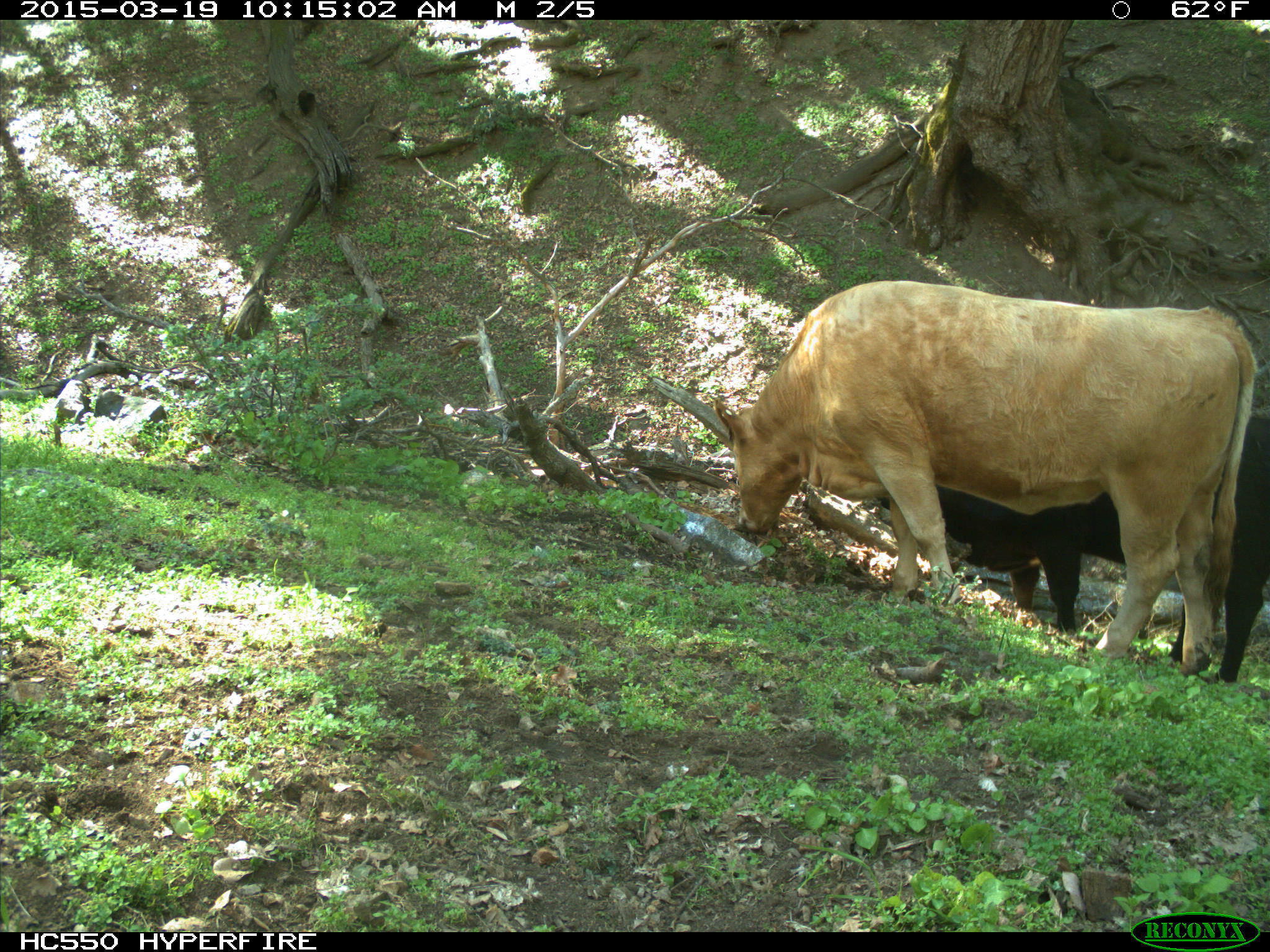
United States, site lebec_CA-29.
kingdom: Animalia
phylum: Chordata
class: Mammalia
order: Artiodactyla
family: Bovidae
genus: Bos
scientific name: Bos taurus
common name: domestic cow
Bos taurus (domestic cow).